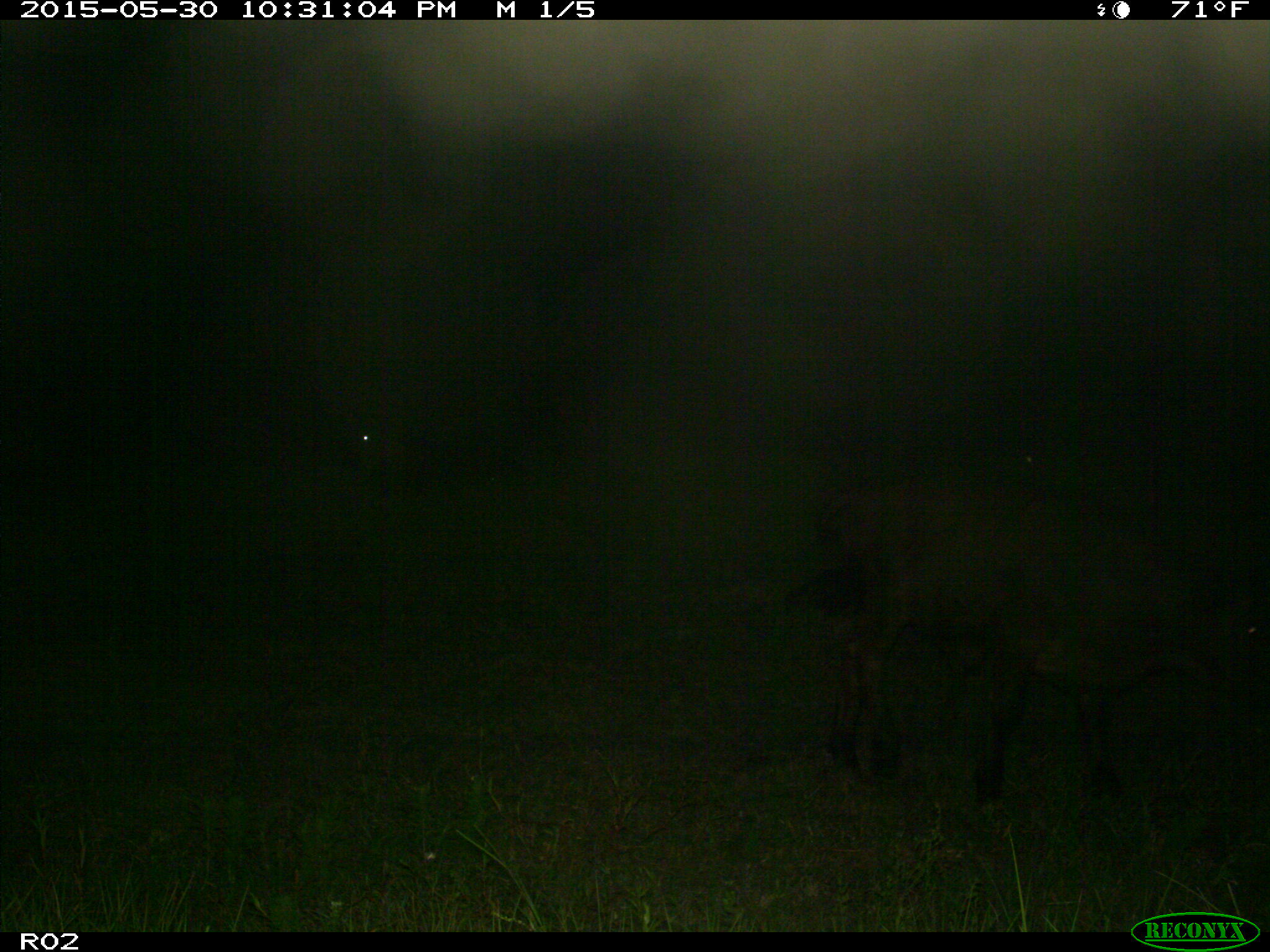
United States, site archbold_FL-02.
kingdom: Animalia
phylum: Chordata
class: Mammalia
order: Artiodactyla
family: Bovidae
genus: Bos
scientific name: Bos taurus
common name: domestic cow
Bos taurus (domestic cow).